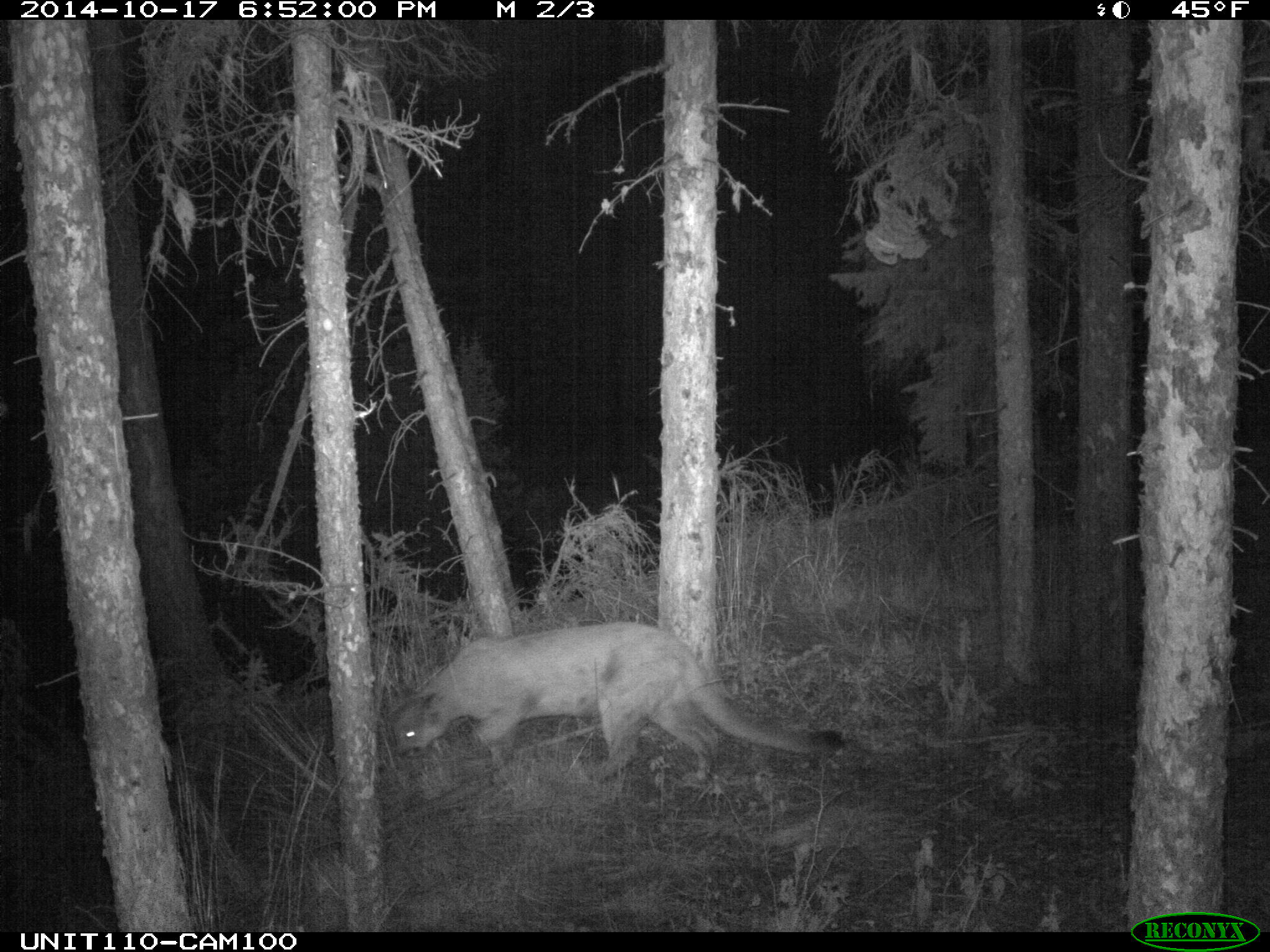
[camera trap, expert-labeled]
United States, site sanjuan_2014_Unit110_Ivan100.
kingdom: Animalia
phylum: Chordata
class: Mammalia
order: Carnivora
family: Felidae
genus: Puma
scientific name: Puma concolor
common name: mountain lion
Puma concolor (mountain lion).